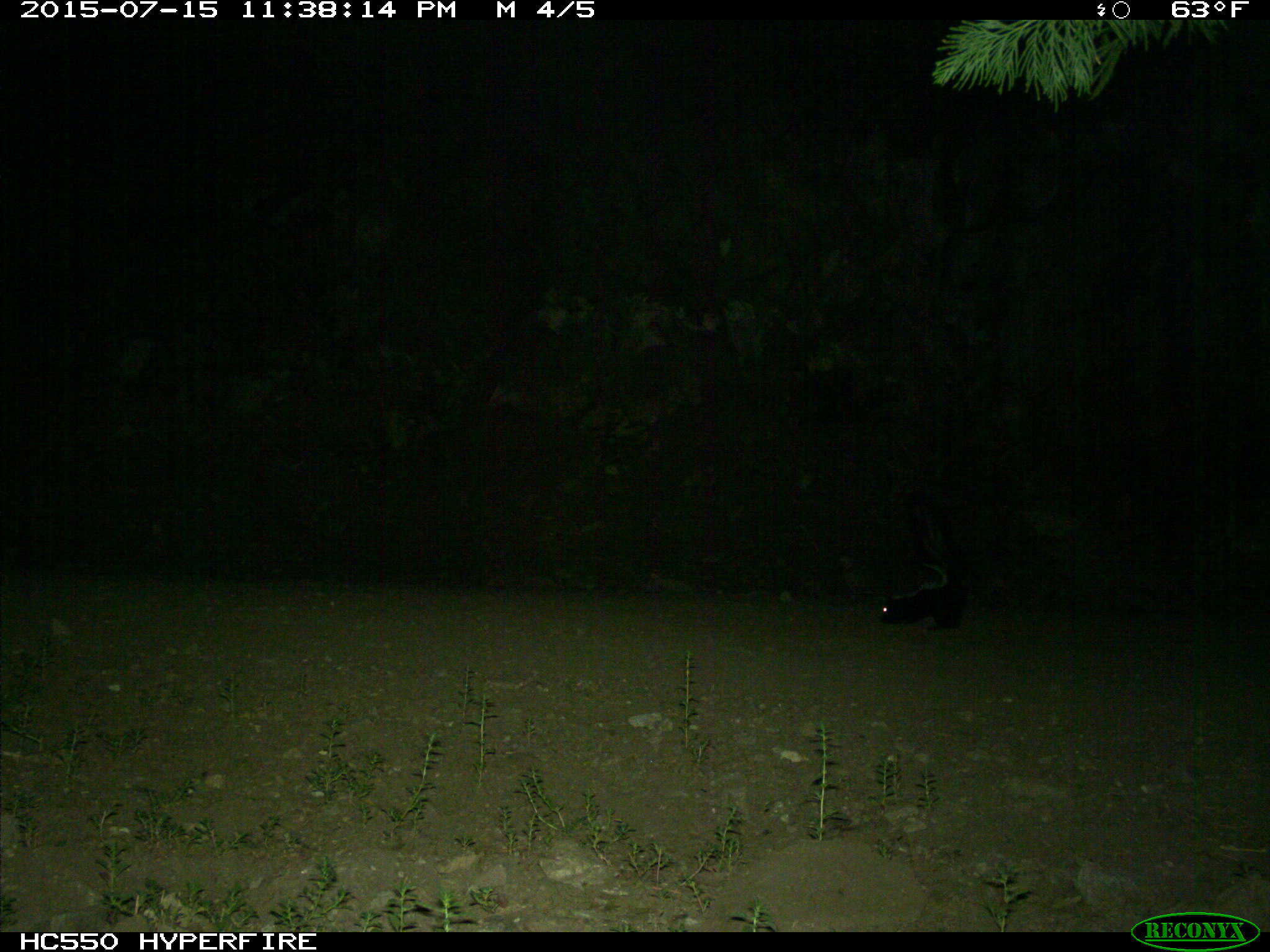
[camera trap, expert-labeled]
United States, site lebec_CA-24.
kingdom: Animalia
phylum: Chordata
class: Mammalia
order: Carnivora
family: Mephitidae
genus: Mephitis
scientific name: Mephitis mephitis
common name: striped skunk